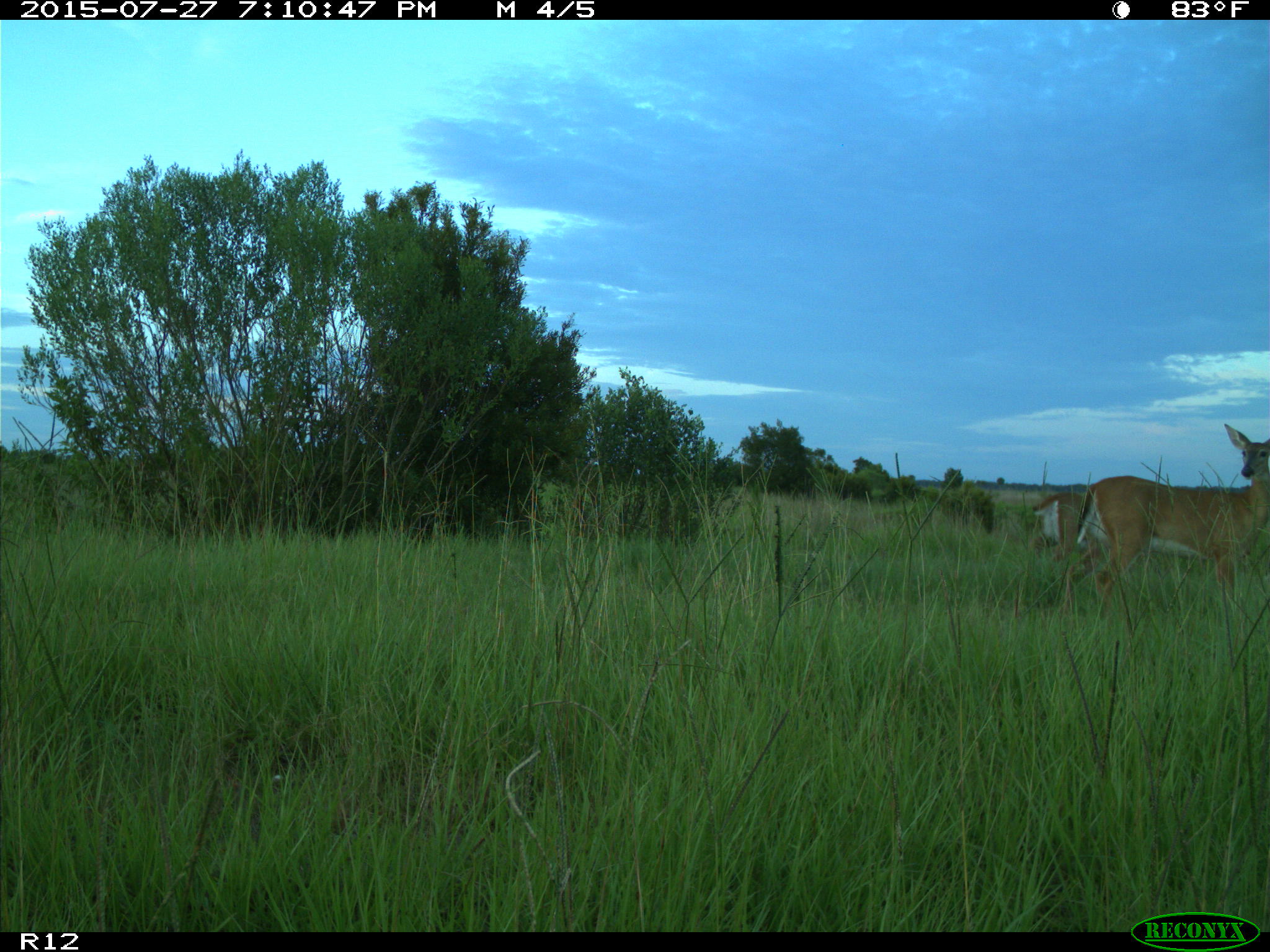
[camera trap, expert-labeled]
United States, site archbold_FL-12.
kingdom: Animalia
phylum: Chordata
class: Mammalia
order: Artiodactyla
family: Cervidae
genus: Odocoileus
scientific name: Odocoileus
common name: deer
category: unidentified deer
Unidentified deer (deer) (Odocoileus).